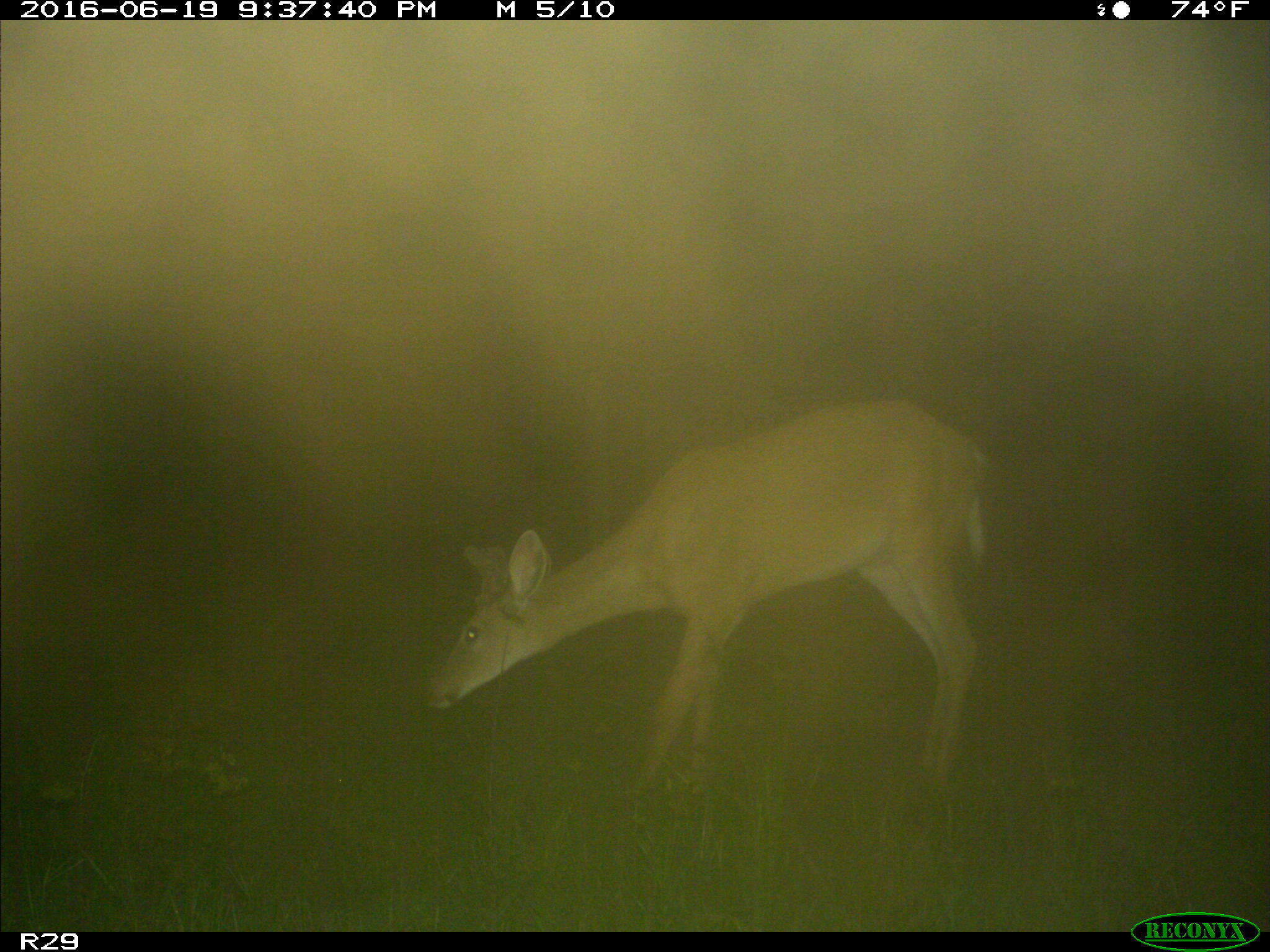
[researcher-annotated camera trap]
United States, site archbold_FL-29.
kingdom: Animalia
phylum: Chordata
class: Mammalia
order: Artiodactyla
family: Cervidae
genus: Odocoileus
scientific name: Odocoileus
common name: deer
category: unidentified deer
Unidentified deer (deer) (Odocoileus).